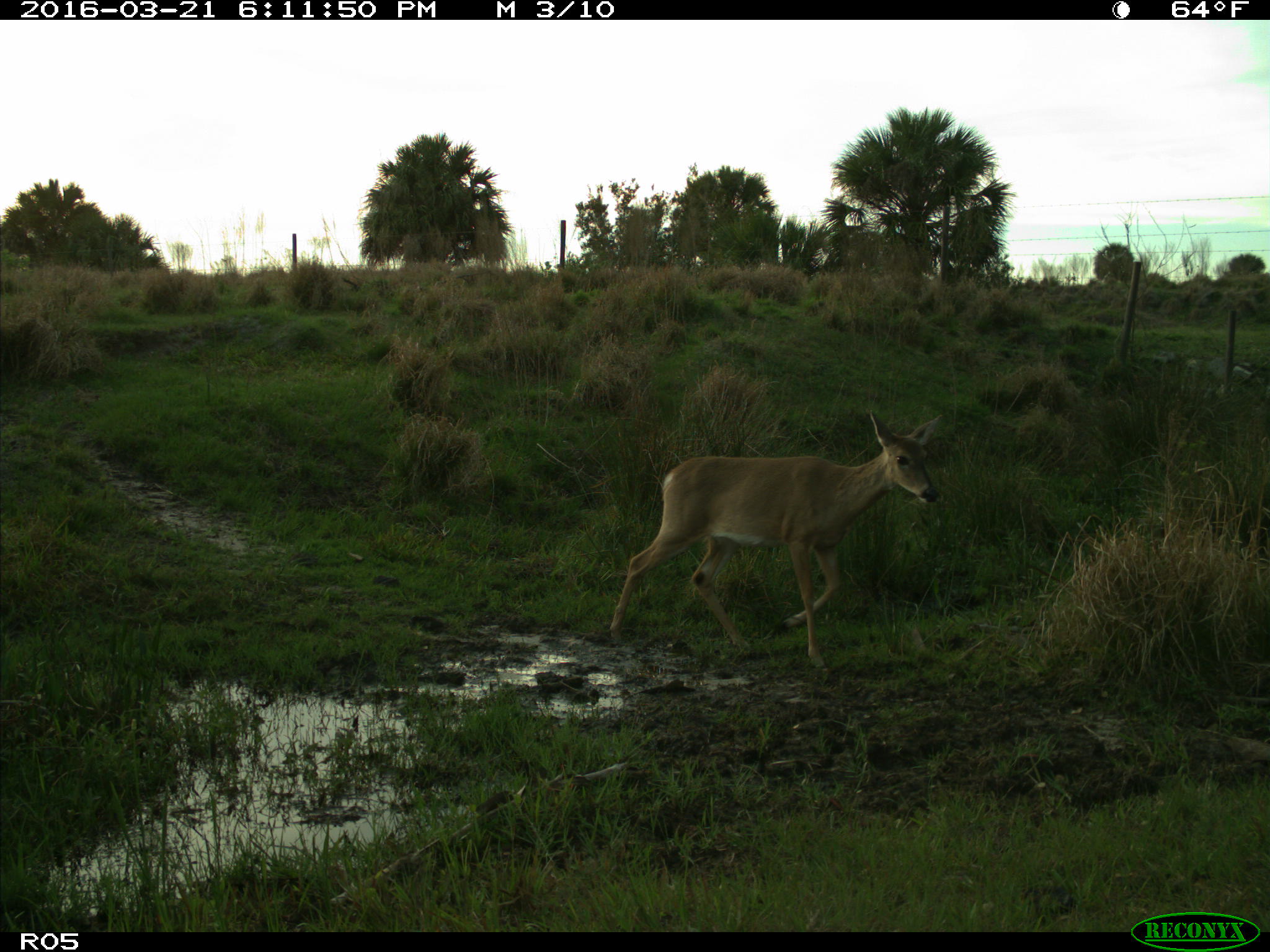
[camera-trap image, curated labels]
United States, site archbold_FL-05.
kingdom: Animalia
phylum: Chordata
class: Mammalia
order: Artiodactyla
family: Cervidae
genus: Odocoileus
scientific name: Odocoileus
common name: deer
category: unidentified deer